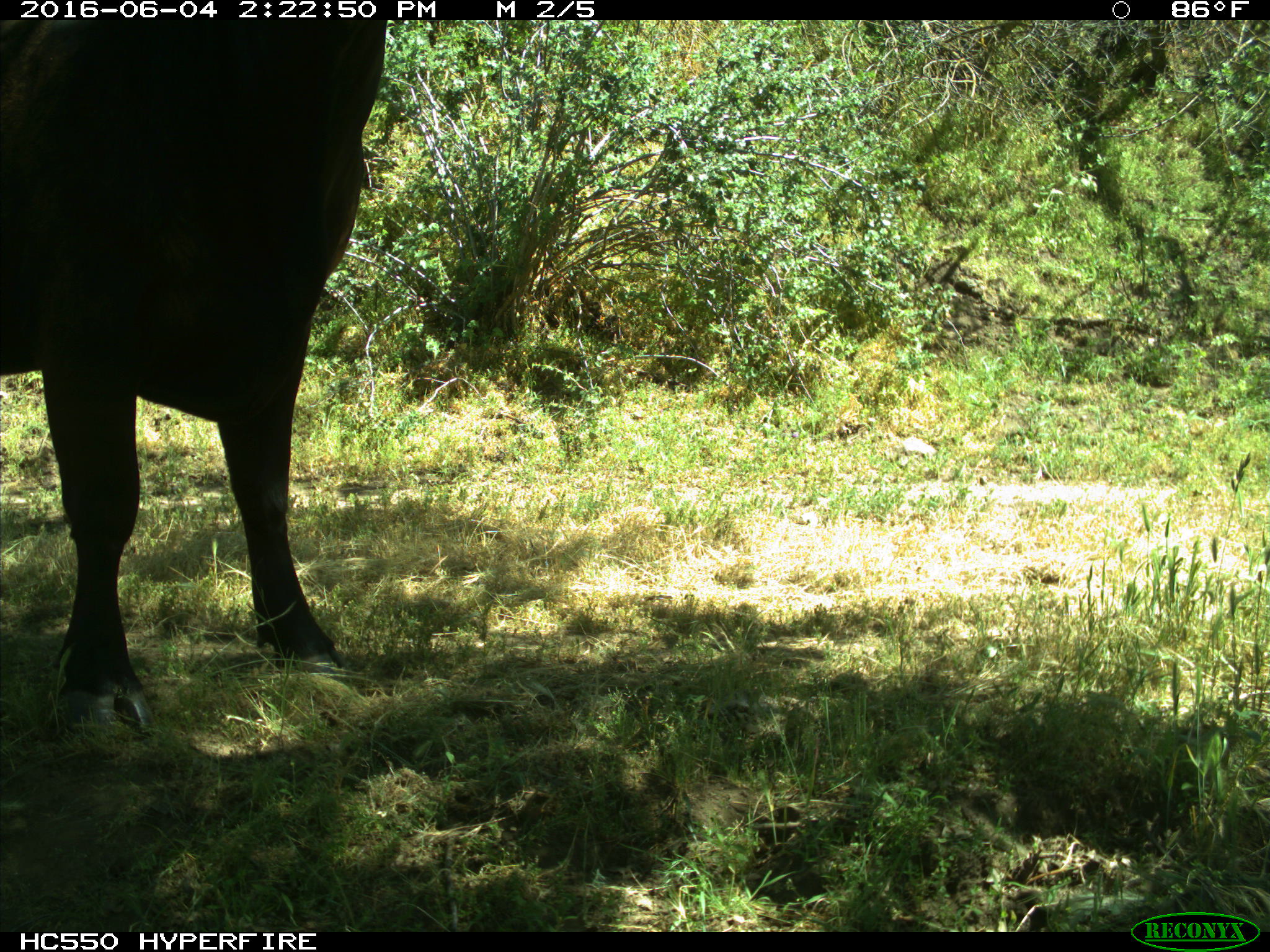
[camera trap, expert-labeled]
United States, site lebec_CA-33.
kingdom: Animalia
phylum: Chordata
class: Mammalia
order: Artiodactyla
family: Bovidae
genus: Bos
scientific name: Bos taurus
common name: domestic cow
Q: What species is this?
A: Bos taurus (domestic cow).